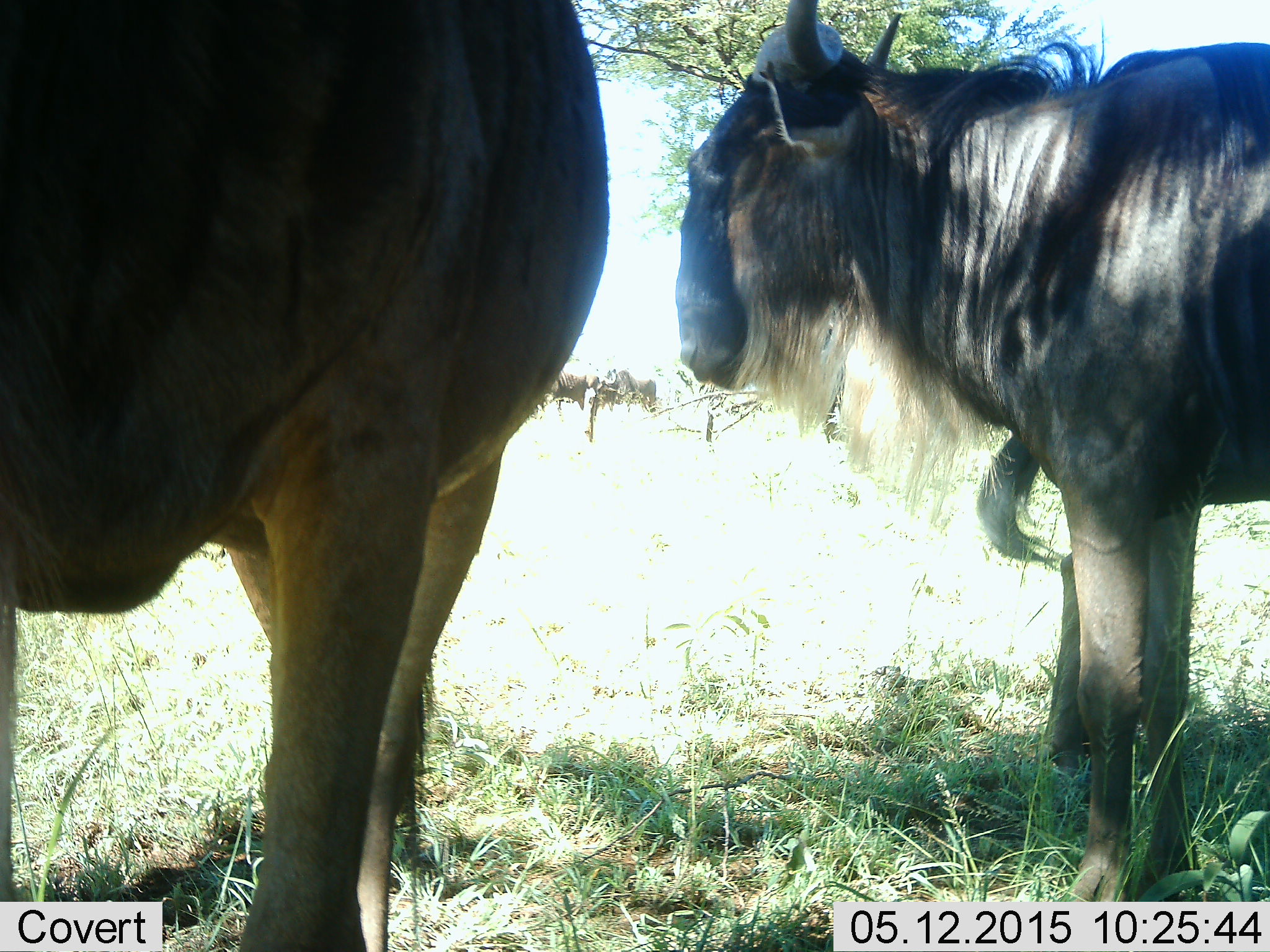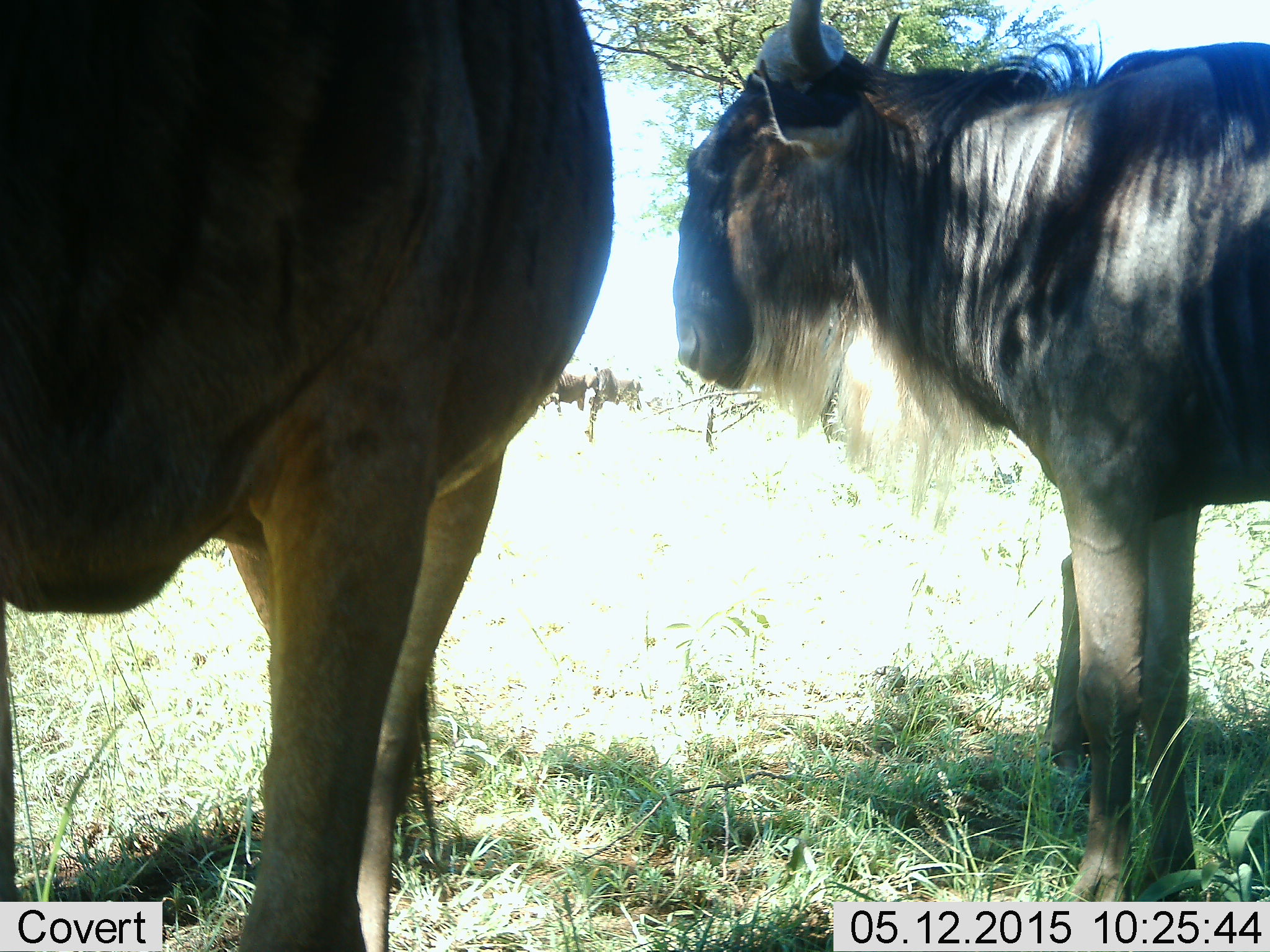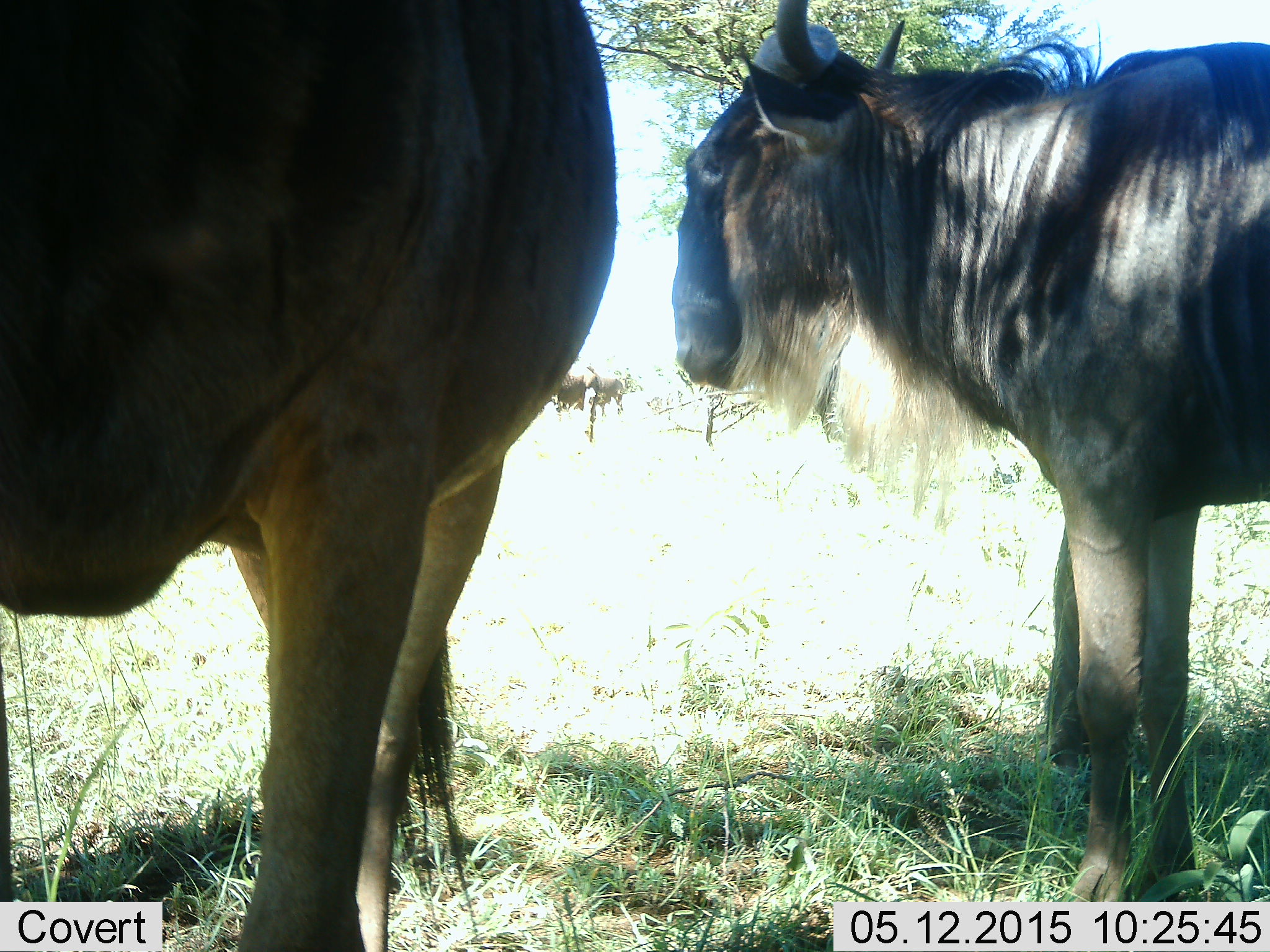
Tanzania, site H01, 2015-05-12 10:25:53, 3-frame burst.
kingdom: Animalia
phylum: Chordata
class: Mammalia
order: Artiodactyla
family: Bovidae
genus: Connochaetes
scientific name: Connochaetes taurinus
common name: blue wildebeest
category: wildebeest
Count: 3.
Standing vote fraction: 90%.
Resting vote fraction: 10%.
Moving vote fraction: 20%.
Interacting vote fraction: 0%.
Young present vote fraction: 0%.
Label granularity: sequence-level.